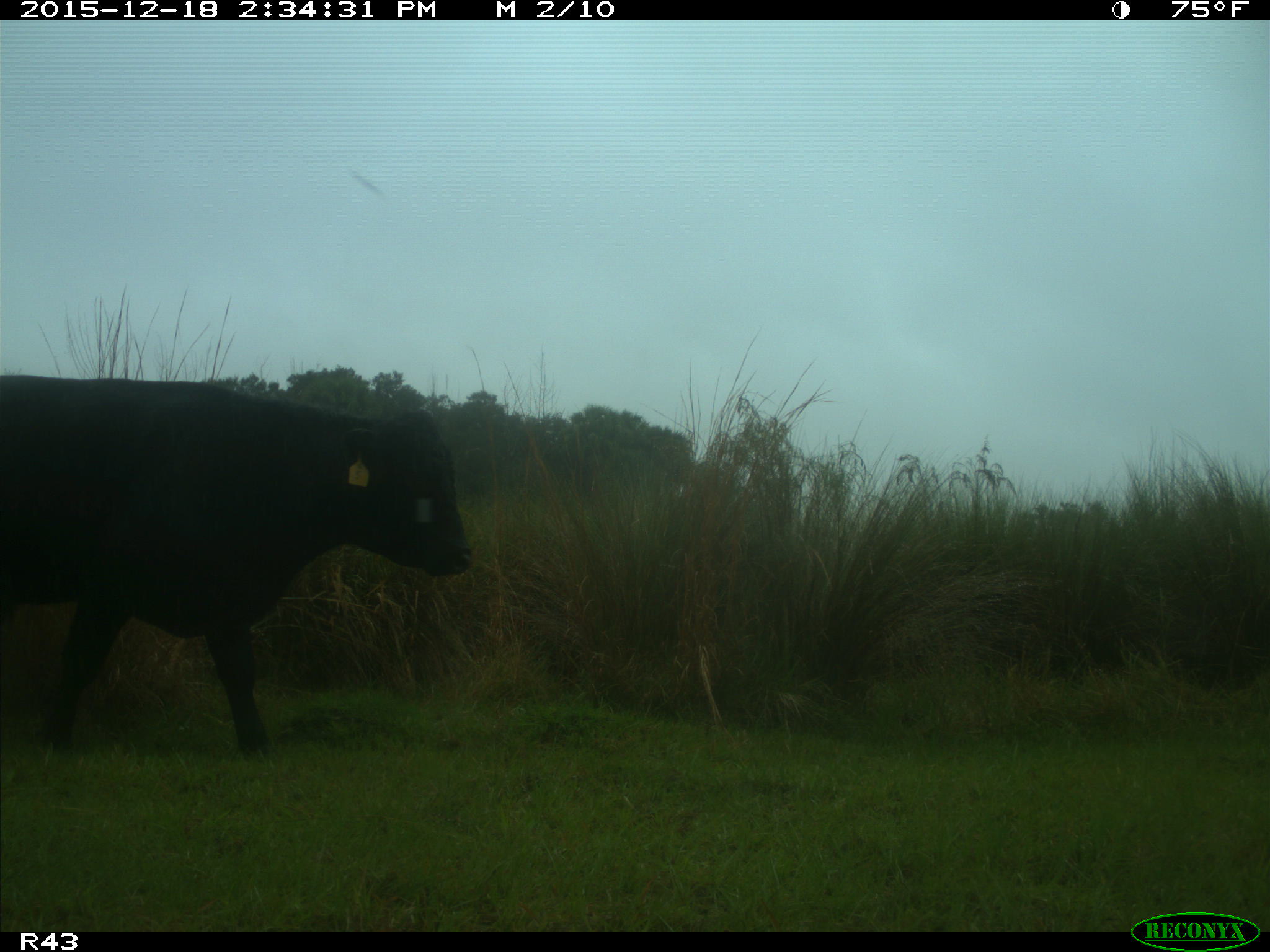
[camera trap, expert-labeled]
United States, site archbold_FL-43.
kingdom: Animalia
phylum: Chordata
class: Mammalia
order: Artiodactyla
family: Bovidae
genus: Bos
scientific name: Bos taurus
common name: domestic cow